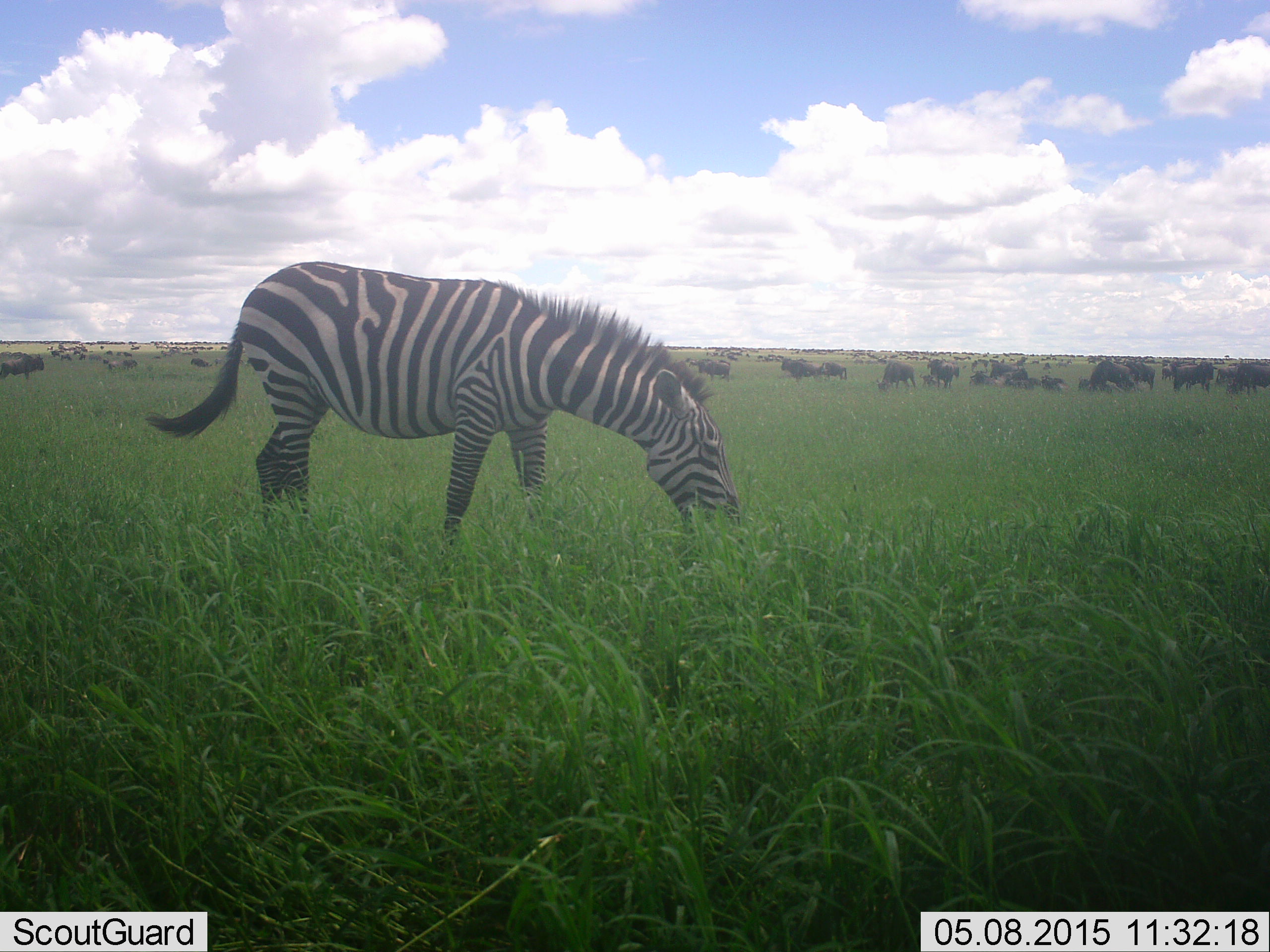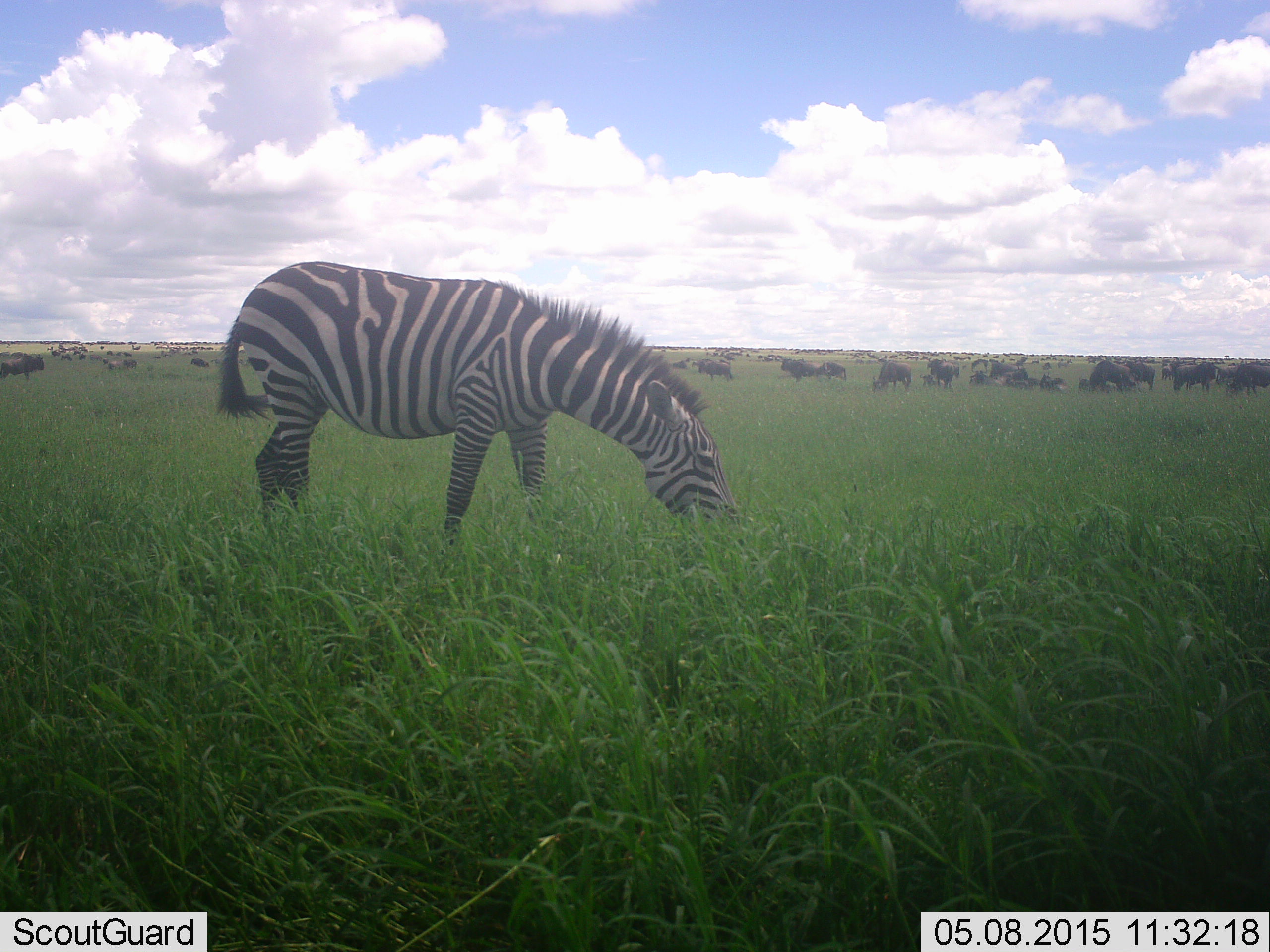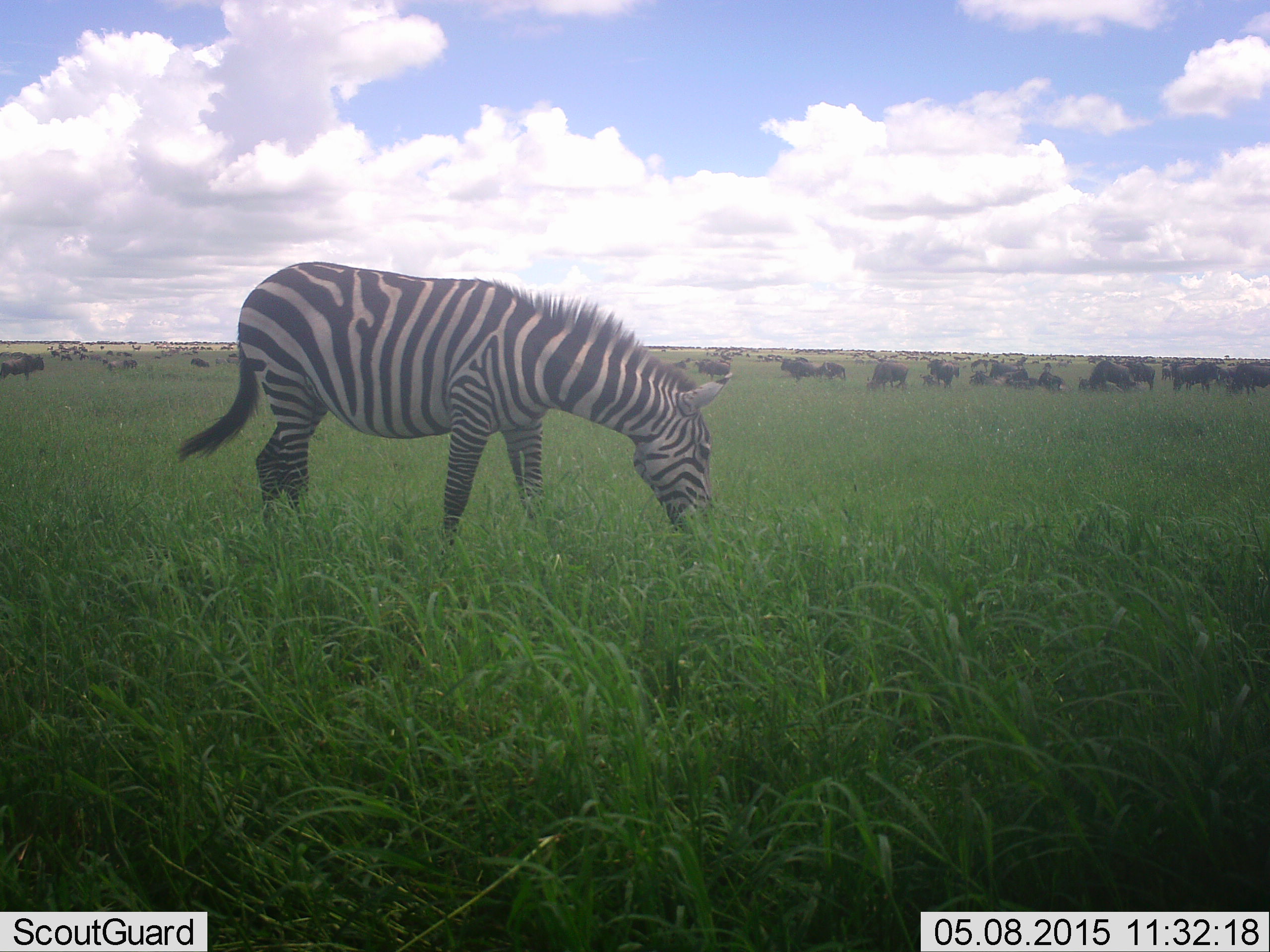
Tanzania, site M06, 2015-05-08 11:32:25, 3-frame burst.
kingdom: Animalia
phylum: Chordata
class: Mammalia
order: Artiodactyla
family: Bovidae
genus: Connochaetes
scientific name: Connochaetes taurinus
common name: blue wildebeest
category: wildebeest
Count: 11-50.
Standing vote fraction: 80%.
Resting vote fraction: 40%.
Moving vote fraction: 60%.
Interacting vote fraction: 10%.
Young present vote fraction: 10%.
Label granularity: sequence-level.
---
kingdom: Animalia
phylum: Chordata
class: Mammalia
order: Perissodactyla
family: Equidae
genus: Equus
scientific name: Equus quagga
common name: plains zebra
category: zebra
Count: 1.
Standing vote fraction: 33%.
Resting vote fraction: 0%.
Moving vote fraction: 0%.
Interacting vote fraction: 0%.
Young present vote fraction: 0%.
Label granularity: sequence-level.